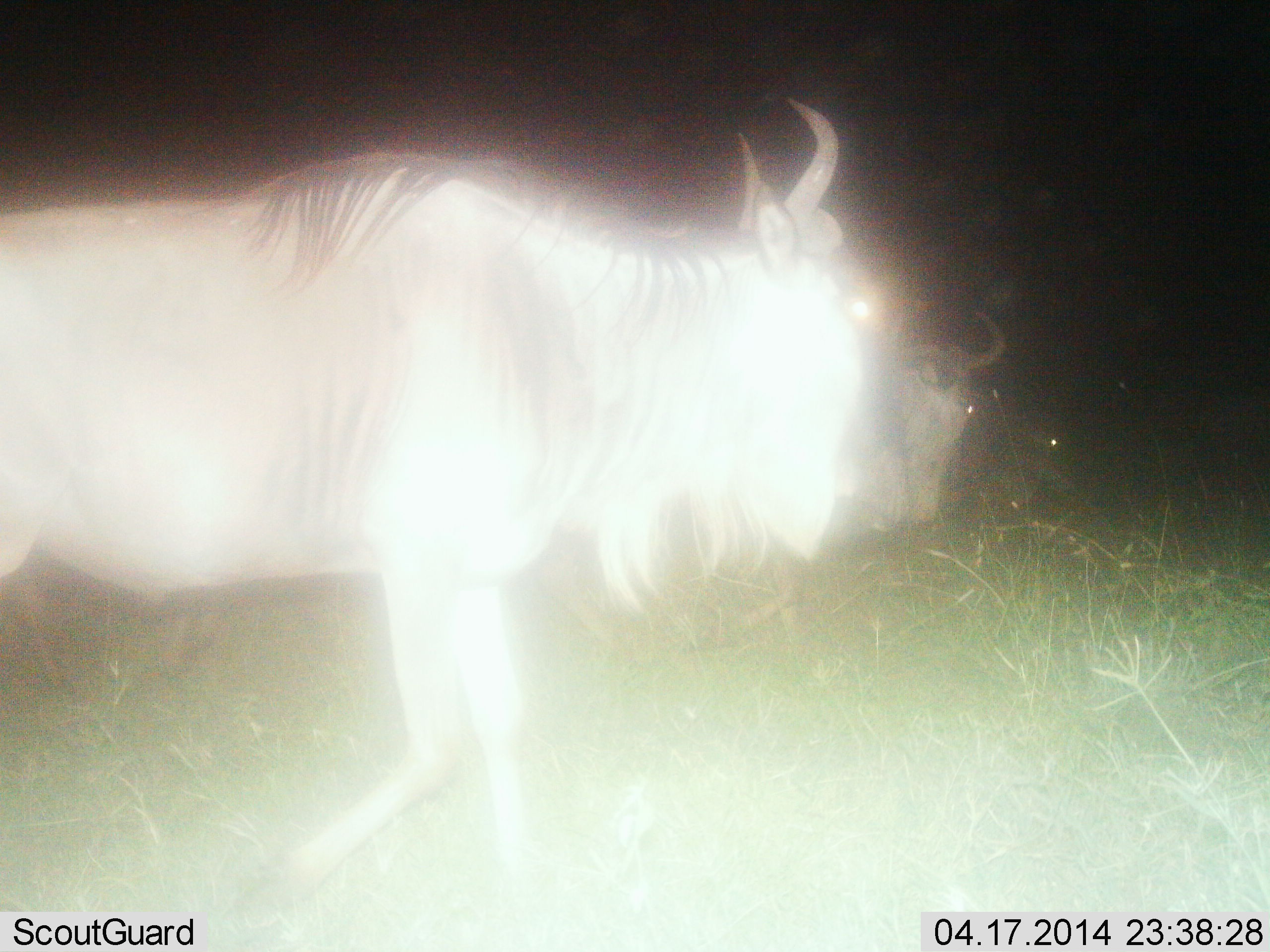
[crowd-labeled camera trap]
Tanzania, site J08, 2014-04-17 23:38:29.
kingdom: Animalia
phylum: Chordata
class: Mammalia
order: Artiodactyla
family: Bovidae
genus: Connochaetes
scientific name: Connochaetes taurinus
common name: blue wildebeest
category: wildebeest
Wildebeest (blue wildebeest) (Connochaetes taurinus), count 2. Behavior (volunteer vote fractions): standing 50%, resting 0%, moving 50%, interacting 0%. Young present (vote fraction): 0%. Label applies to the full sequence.